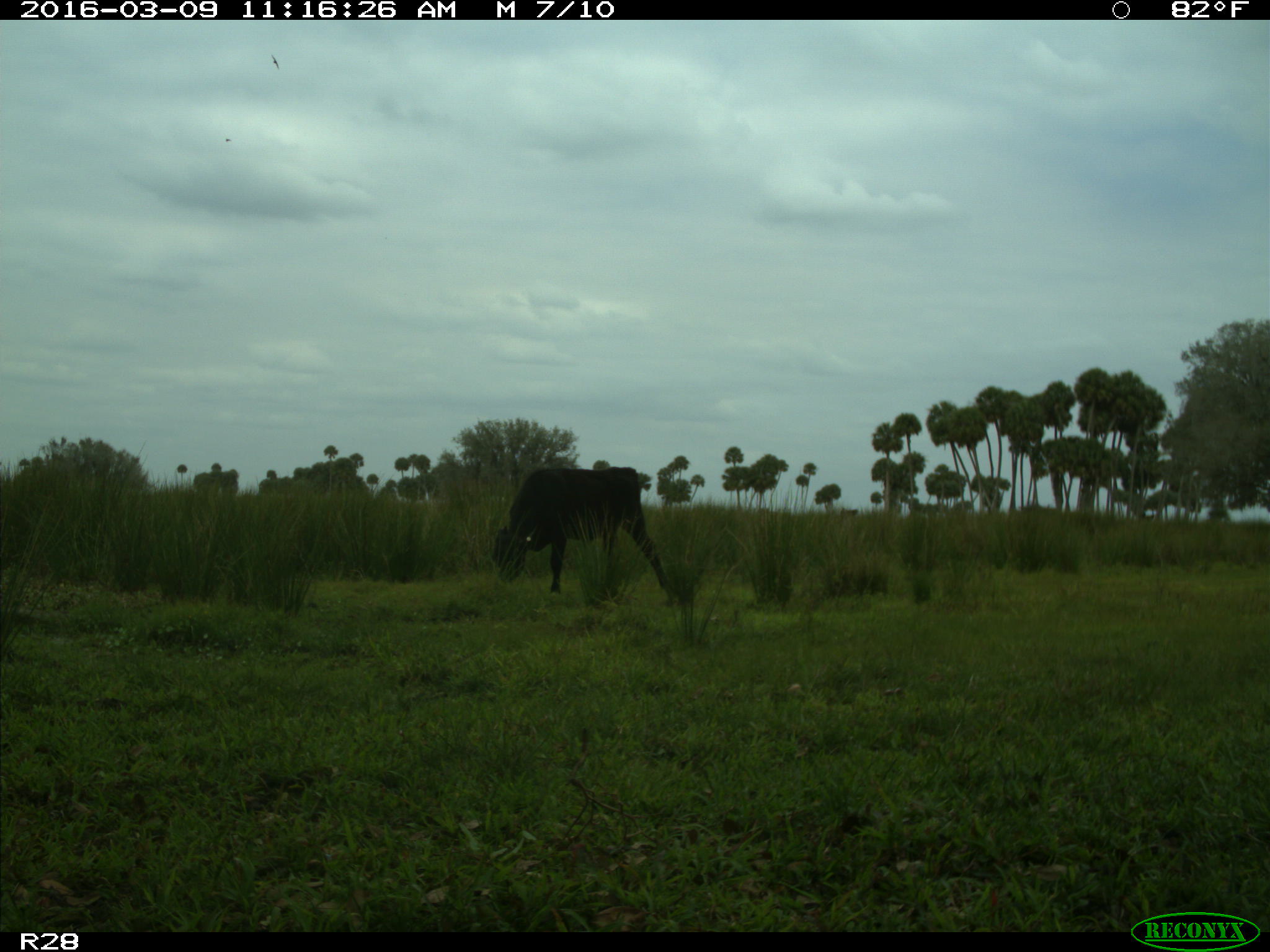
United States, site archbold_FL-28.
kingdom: Animalia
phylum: Chordata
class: Mammalia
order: Artiodactyla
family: Bovidae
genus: Bos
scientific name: Bos taurus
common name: domestic cow